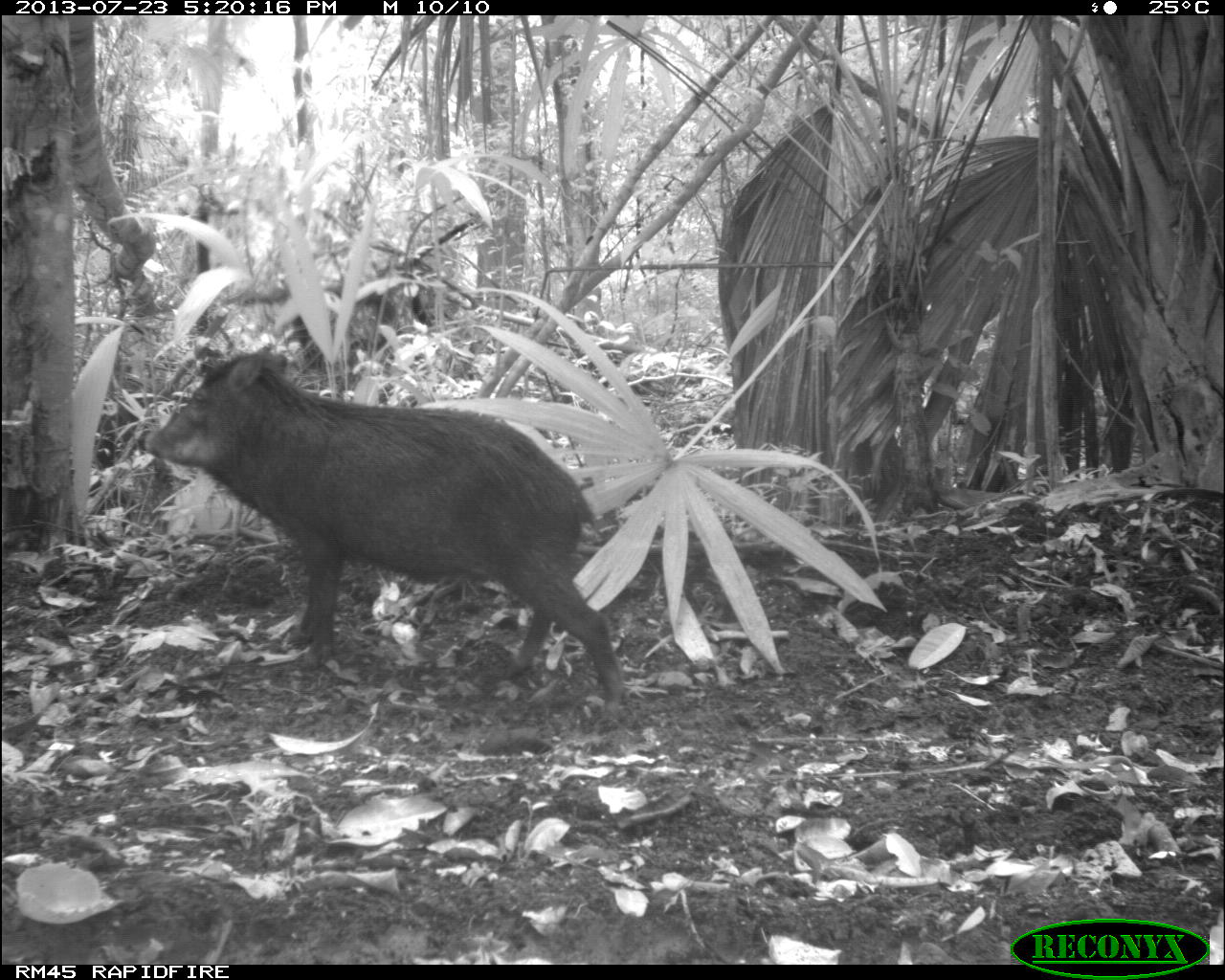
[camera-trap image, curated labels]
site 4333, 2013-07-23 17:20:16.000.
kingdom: Animalia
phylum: Chordata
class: Mammalia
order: Artiodactyla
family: Tayassuidae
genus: Tayassu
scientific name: Tayassu pecari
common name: white-lipped peccary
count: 4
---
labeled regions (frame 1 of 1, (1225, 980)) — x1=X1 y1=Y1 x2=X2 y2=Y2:
tayassu pecari: x1=140 y1=341 x2=626 y2=717